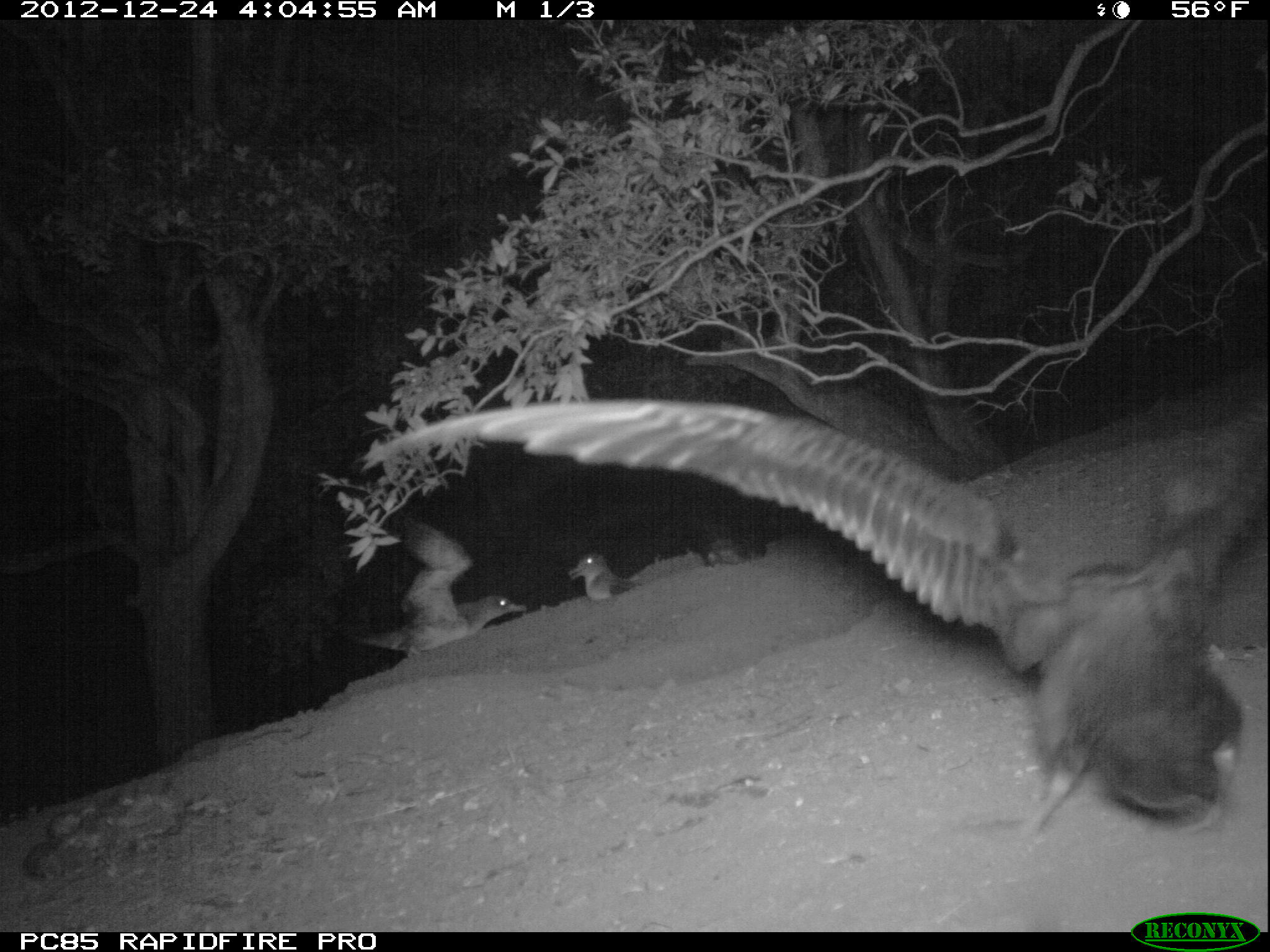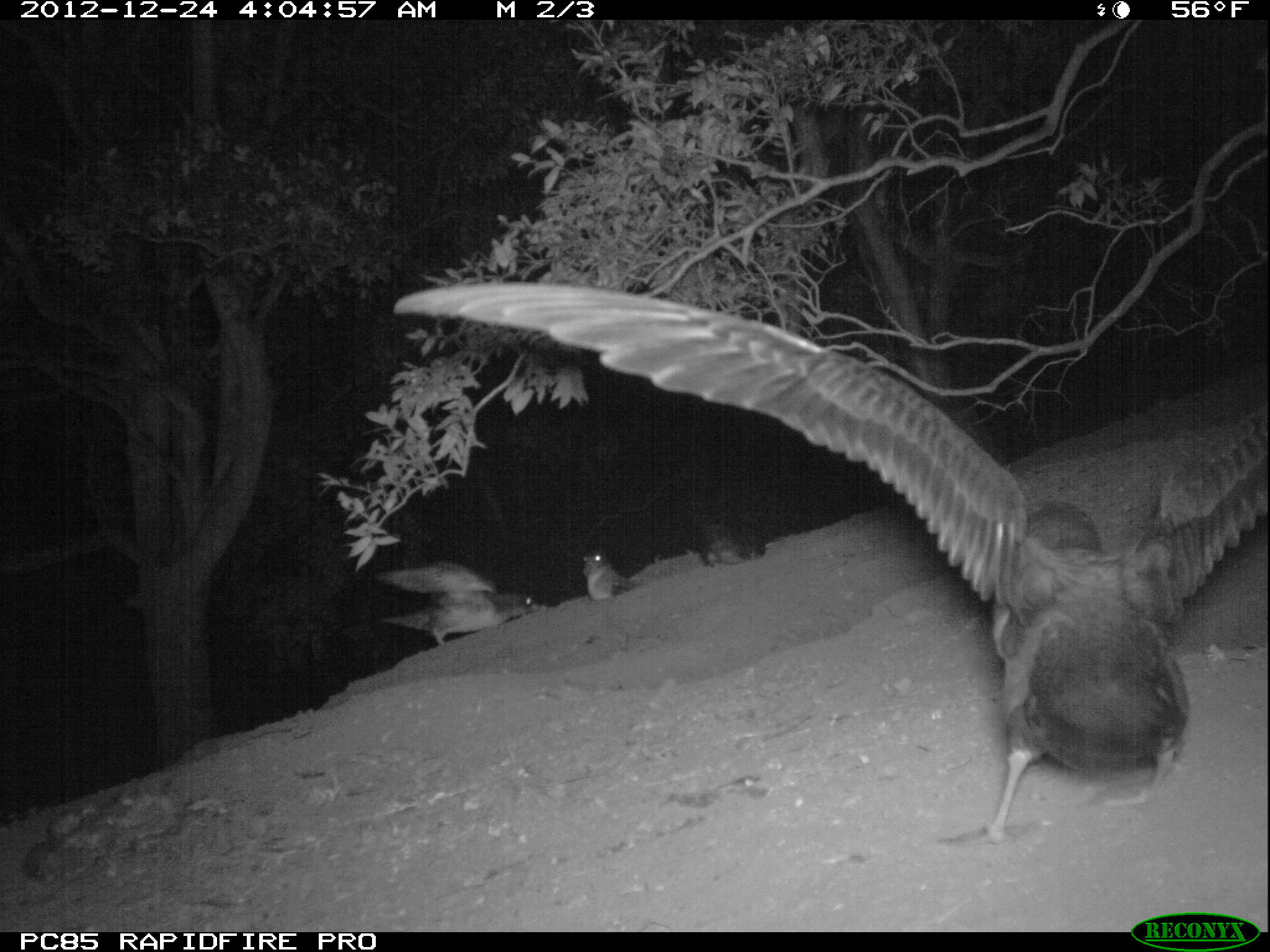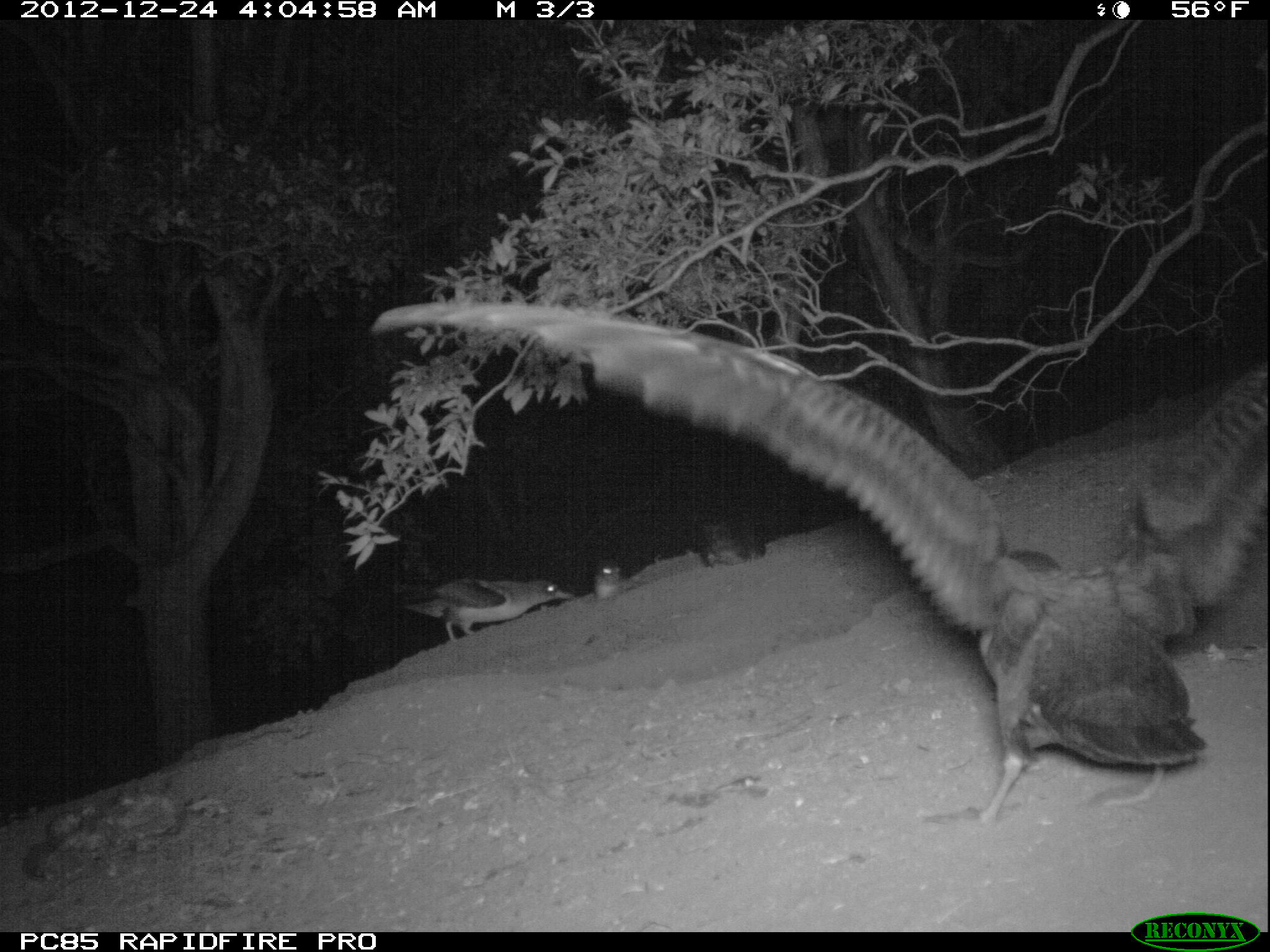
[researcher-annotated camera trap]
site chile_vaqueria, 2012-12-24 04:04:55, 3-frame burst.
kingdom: Animalia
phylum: Chordata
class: Aves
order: Procellariiformes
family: Procellariidae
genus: Calonectris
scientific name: Calonectris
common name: shearwater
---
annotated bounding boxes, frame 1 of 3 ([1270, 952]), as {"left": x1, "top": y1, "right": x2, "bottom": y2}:
shearwater: {"left": 357, "top": 403, "right": 1266, "bottom": 854}; {"left": 366, "top": 498, "right": 530, "bottom": 672}; {"left": 680, "top": 522, "right": 781, "bottom": 573}; {"left": 566, "top": 553, "right": 639, "bottom": 603}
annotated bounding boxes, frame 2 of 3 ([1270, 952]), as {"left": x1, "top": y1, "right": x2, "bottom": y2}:
shearwater: {"left": 383, "top": 278, "right": 1242, "bottom": 849}; {"left": 381, "top": 551, "right": 550, "bottom": 654}; {"left": 693, "top": 512, "right": 772, "bottom": 570}; {"left": 572, "top": 540, "right": 641, "bottom": 603}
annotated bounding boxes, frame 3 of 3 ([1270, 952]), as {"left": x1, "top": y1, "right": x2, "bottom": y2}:
shearwater: {"left": 359, "top": 298, "right": 1270, "bottom": 835}; {"left": 381, "top": 571, "right": 576, "bottom": 646}; {"left": 691, "top": 513, "right": 766, "bottom": 571}; {"left": 587, "top": 560, "right": 639, "bottom": 604}